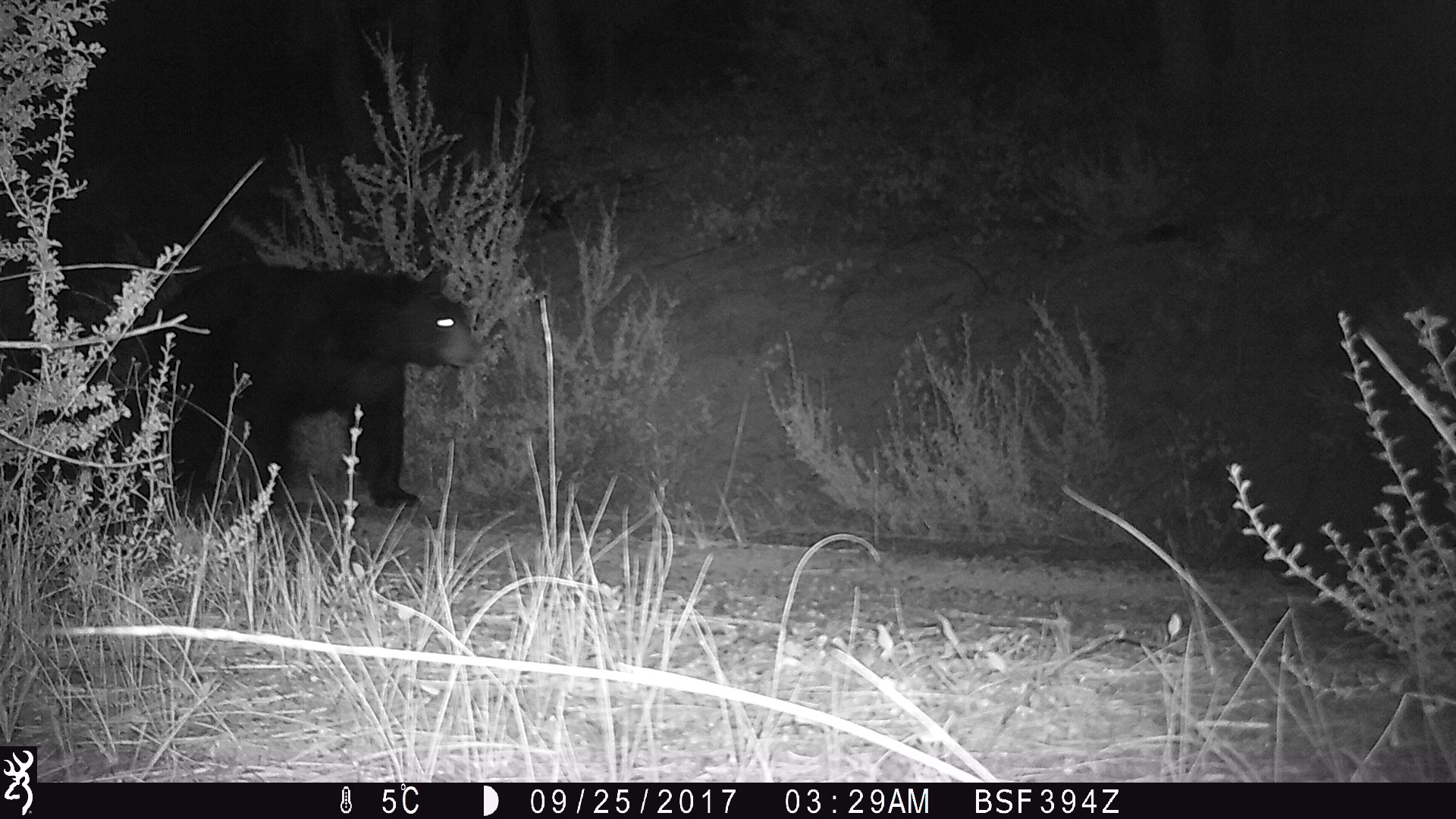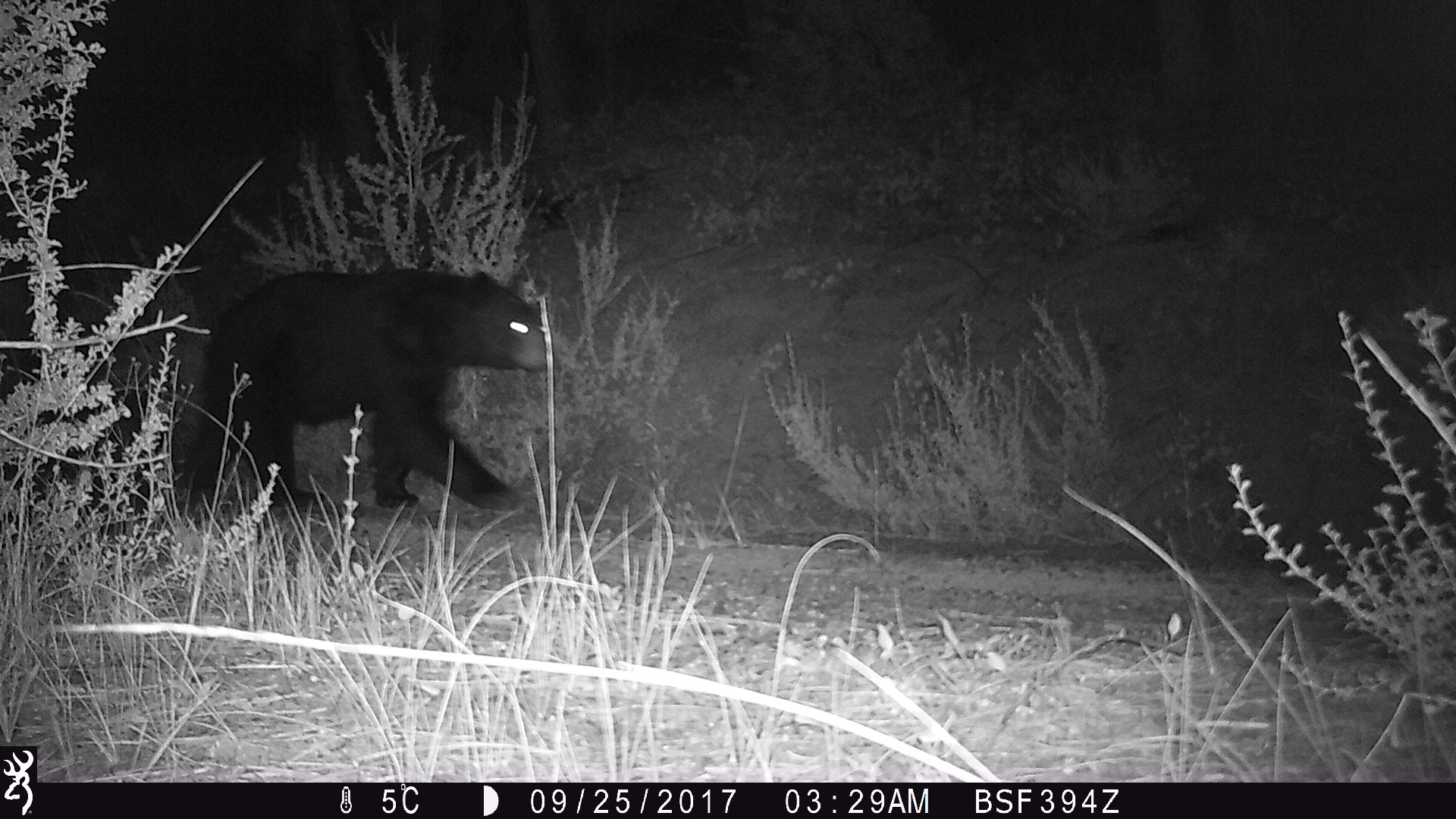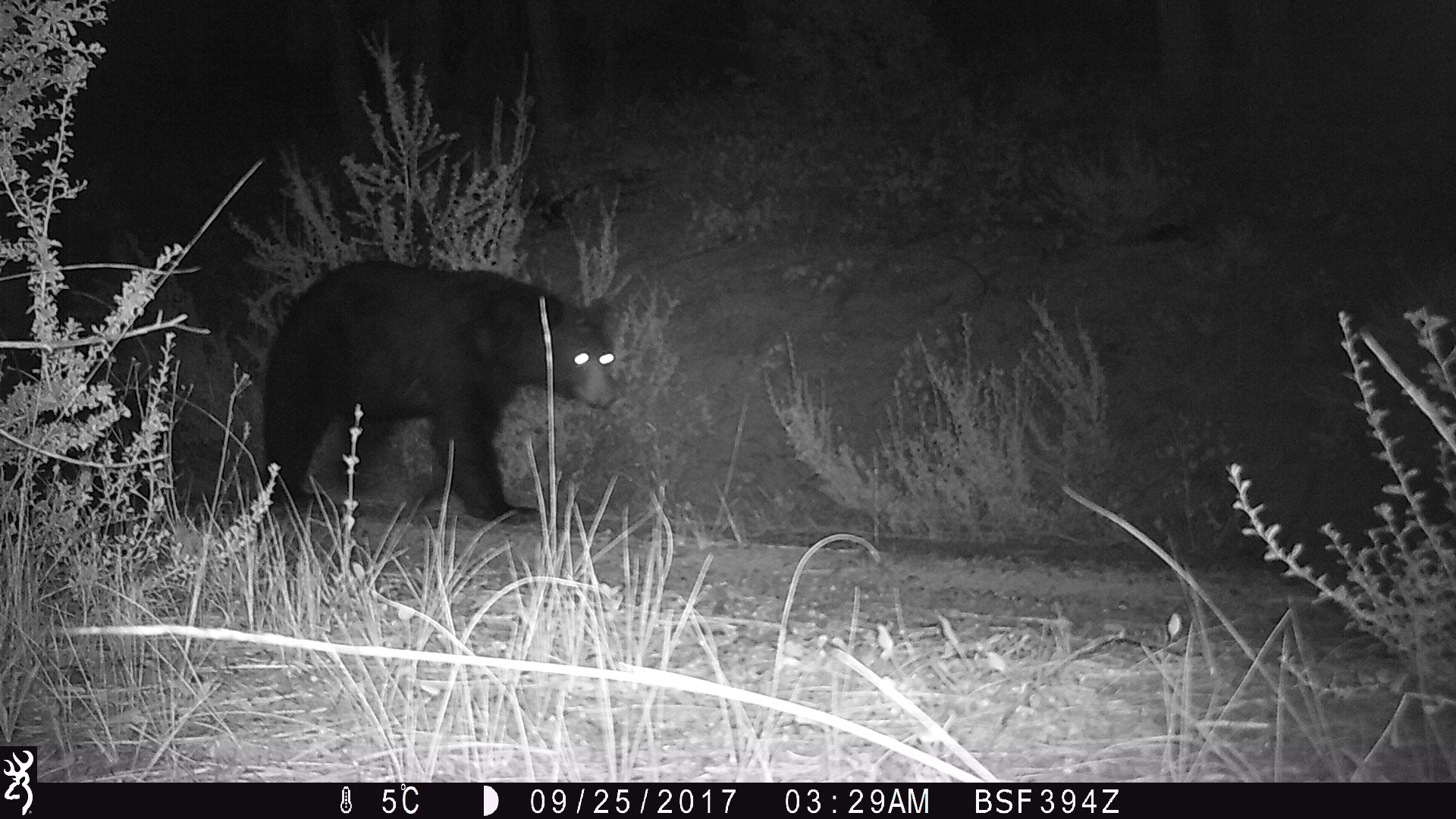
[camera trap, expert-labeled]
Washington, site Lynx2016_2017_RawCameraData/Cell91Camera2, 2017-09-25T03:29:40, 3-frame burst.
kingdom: Animalia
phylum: Chordata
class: Mammalia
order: Carnivora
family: Ursidae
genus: Ursus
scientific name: Ursus americanus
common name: american black bear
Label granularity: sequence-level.